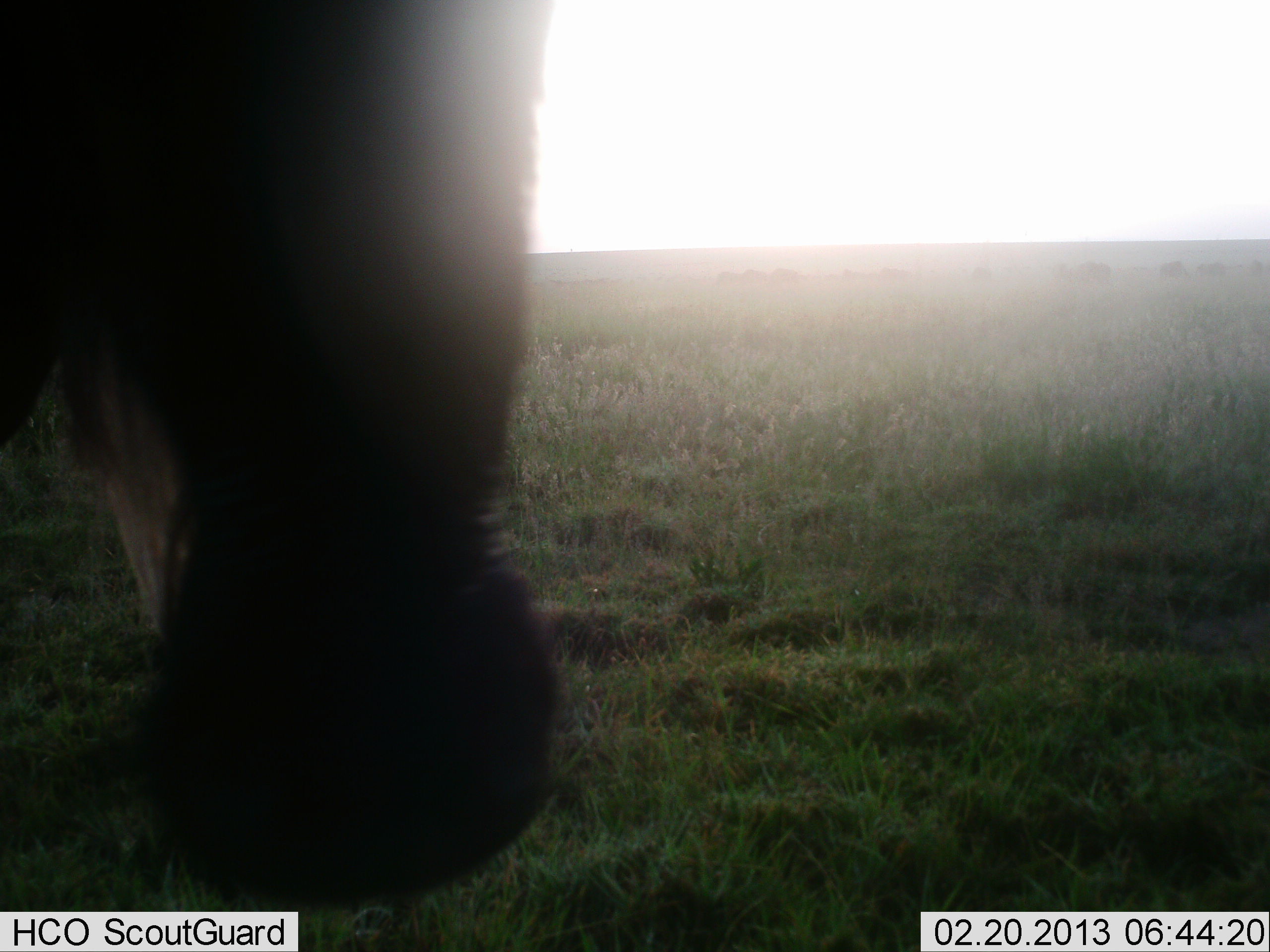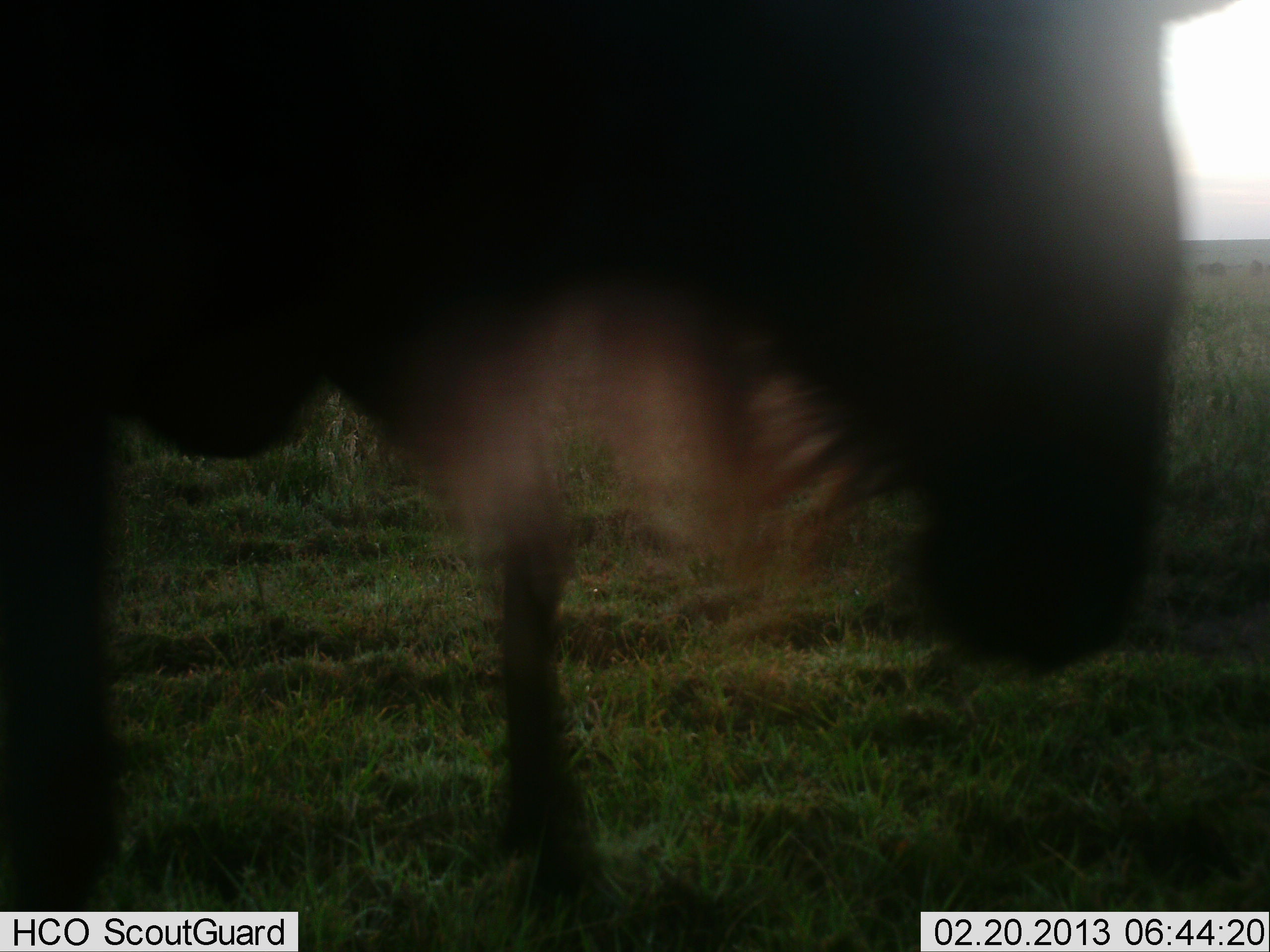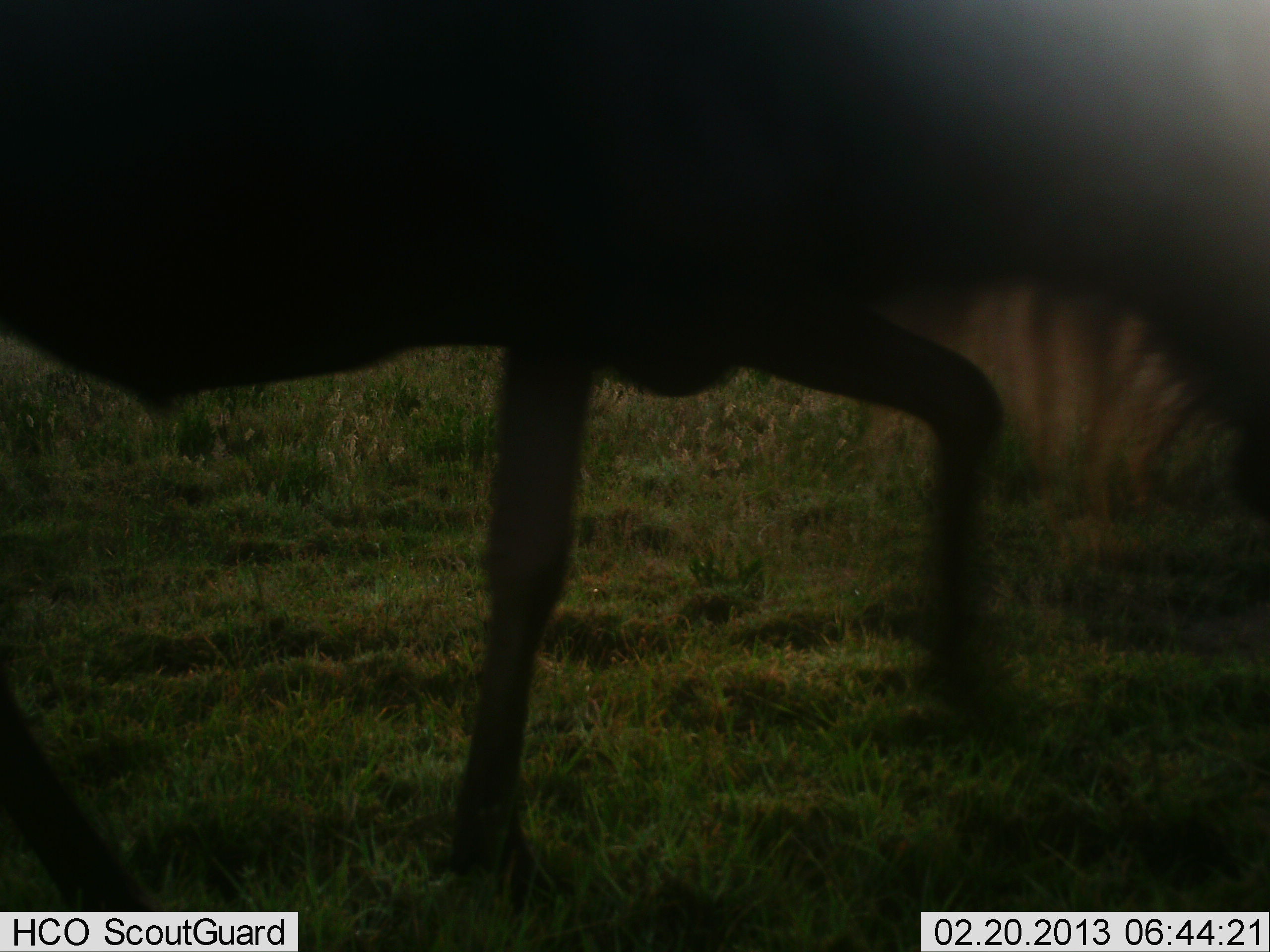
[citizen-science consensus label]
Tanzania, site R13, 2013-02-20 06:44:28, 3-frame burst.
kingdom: Animalia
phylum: Chordata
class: Mammalia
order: Artiodactyla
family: Bovidae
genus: Connochaetes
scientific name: Connochaetes taurinus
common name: blue wildebeest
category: wildebeest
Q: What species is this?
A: Wildebeest (blue wildebeest) (Connochaetes taurinus).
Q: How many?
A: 1.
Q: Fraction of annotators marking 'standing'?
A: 21%.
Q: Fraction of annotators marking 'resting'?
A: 0%.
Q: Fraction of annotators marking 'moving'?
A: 83%.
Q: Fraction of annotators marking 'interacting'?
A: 3%.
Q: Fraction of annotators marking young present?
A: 0%.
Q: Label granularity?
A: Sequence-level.